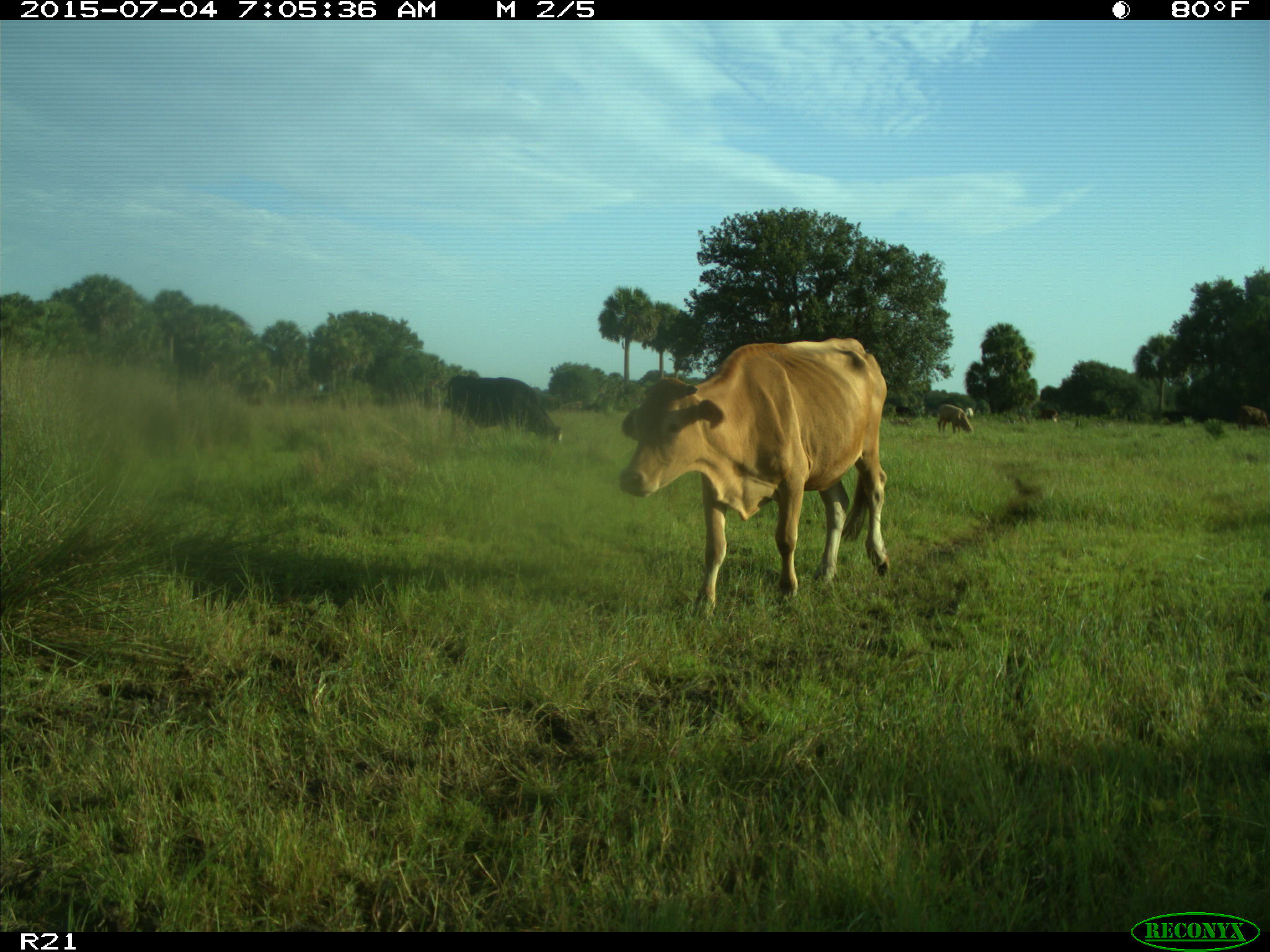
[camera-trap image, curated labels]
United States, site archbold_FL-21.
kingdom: Animalia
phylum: Chordata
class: Mammalia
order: Artiodactyla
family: Bovidae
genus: Bos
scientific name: Bos taurus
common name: domestic cow